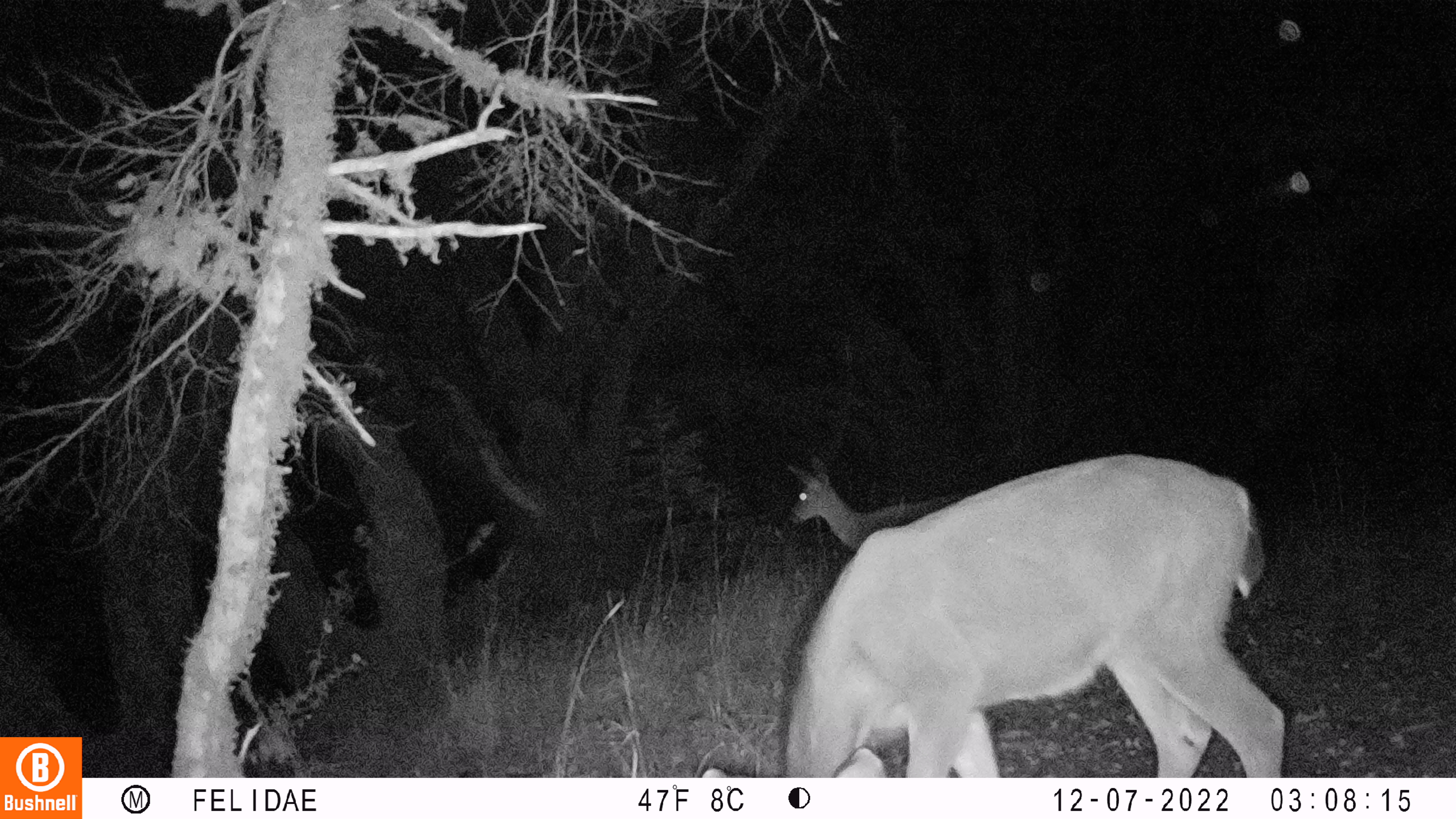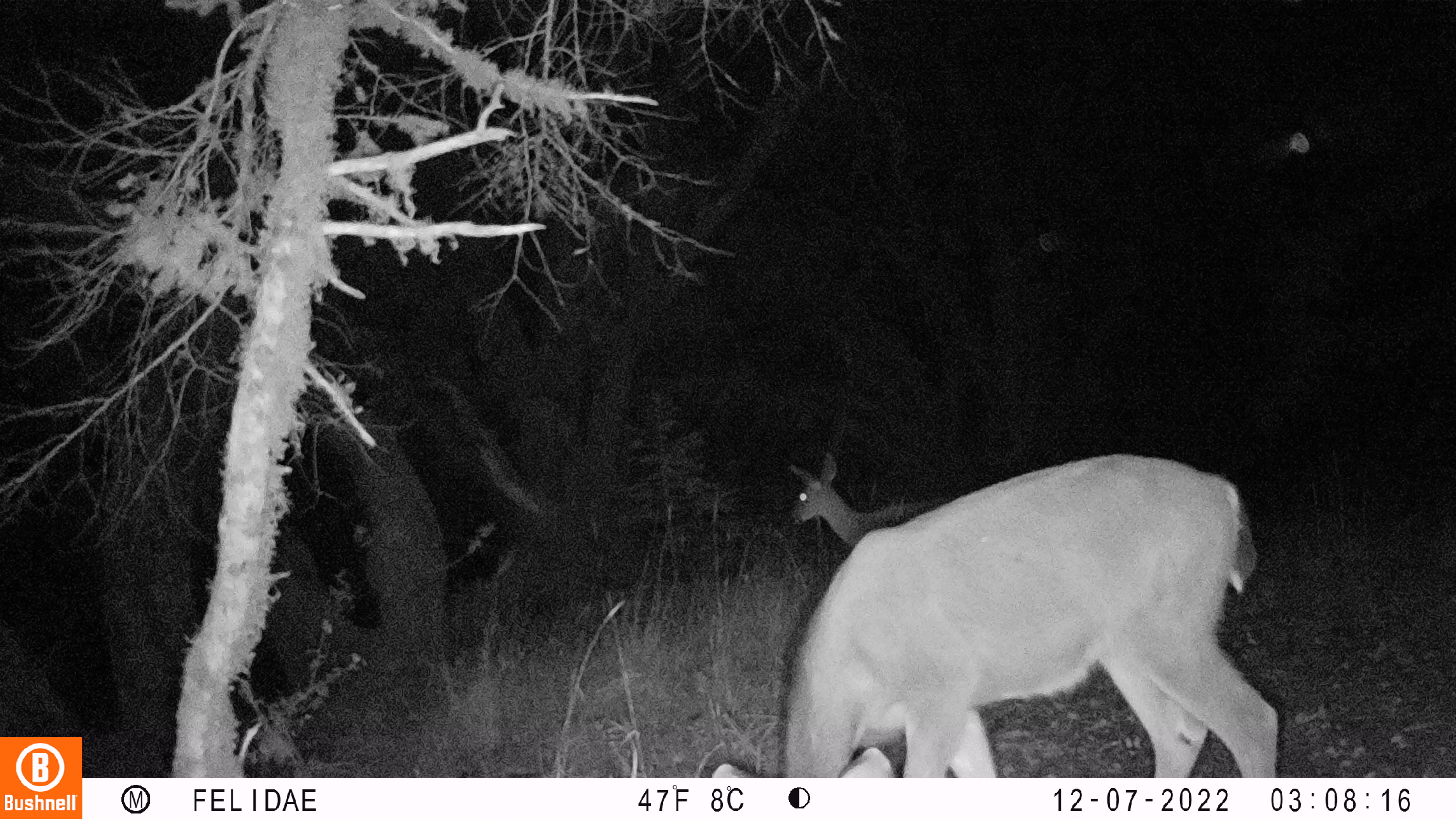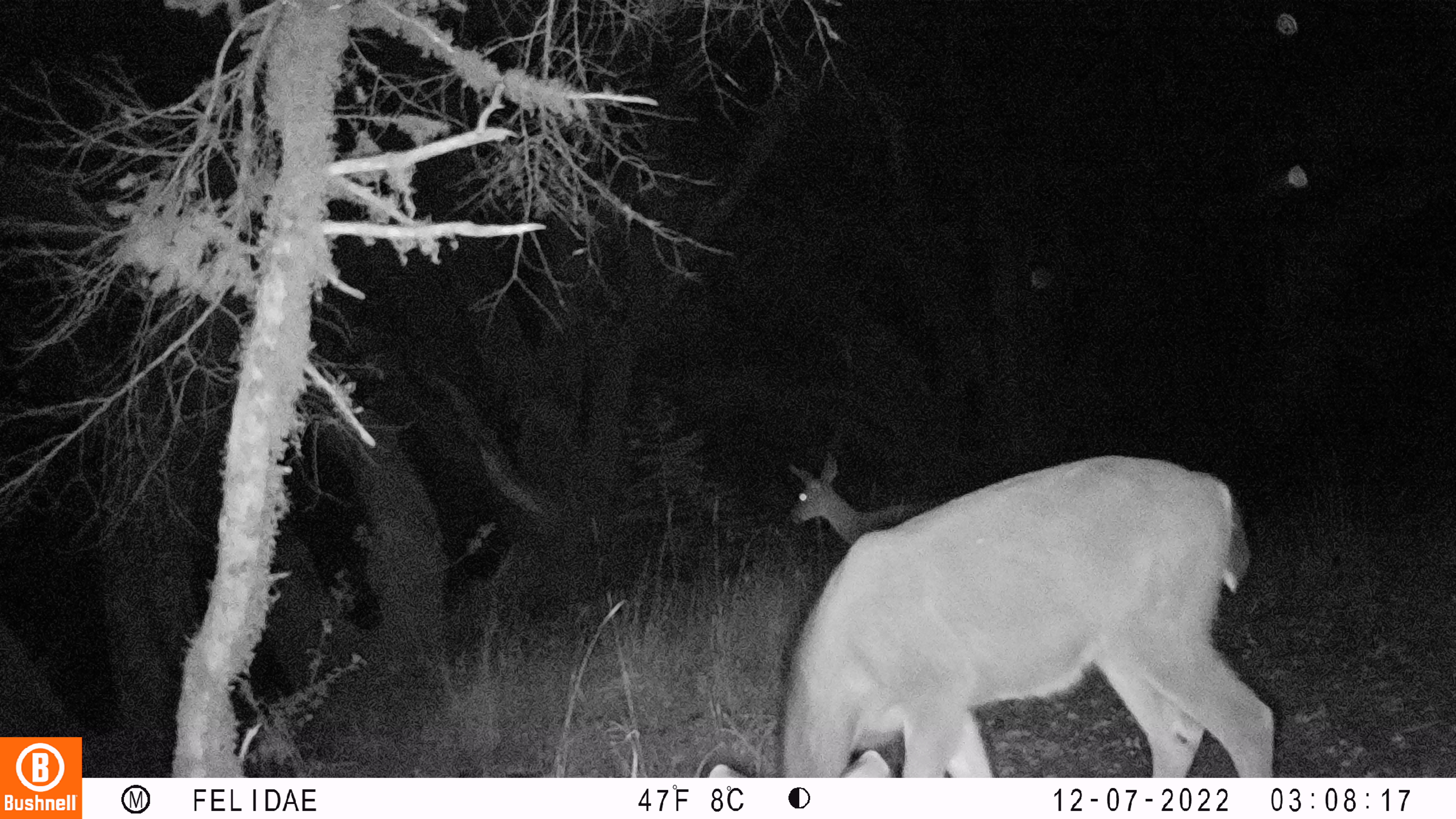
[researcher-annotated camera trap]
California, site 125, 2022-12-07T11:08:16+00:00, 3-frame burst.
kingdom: Animalia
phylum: Chordata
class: Mammalia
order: Artiodactyla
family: Cervidae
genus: Odocoileus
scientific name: Odocoileus hemionus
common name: mule deer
Mule deer (Odocoileus hemionus).